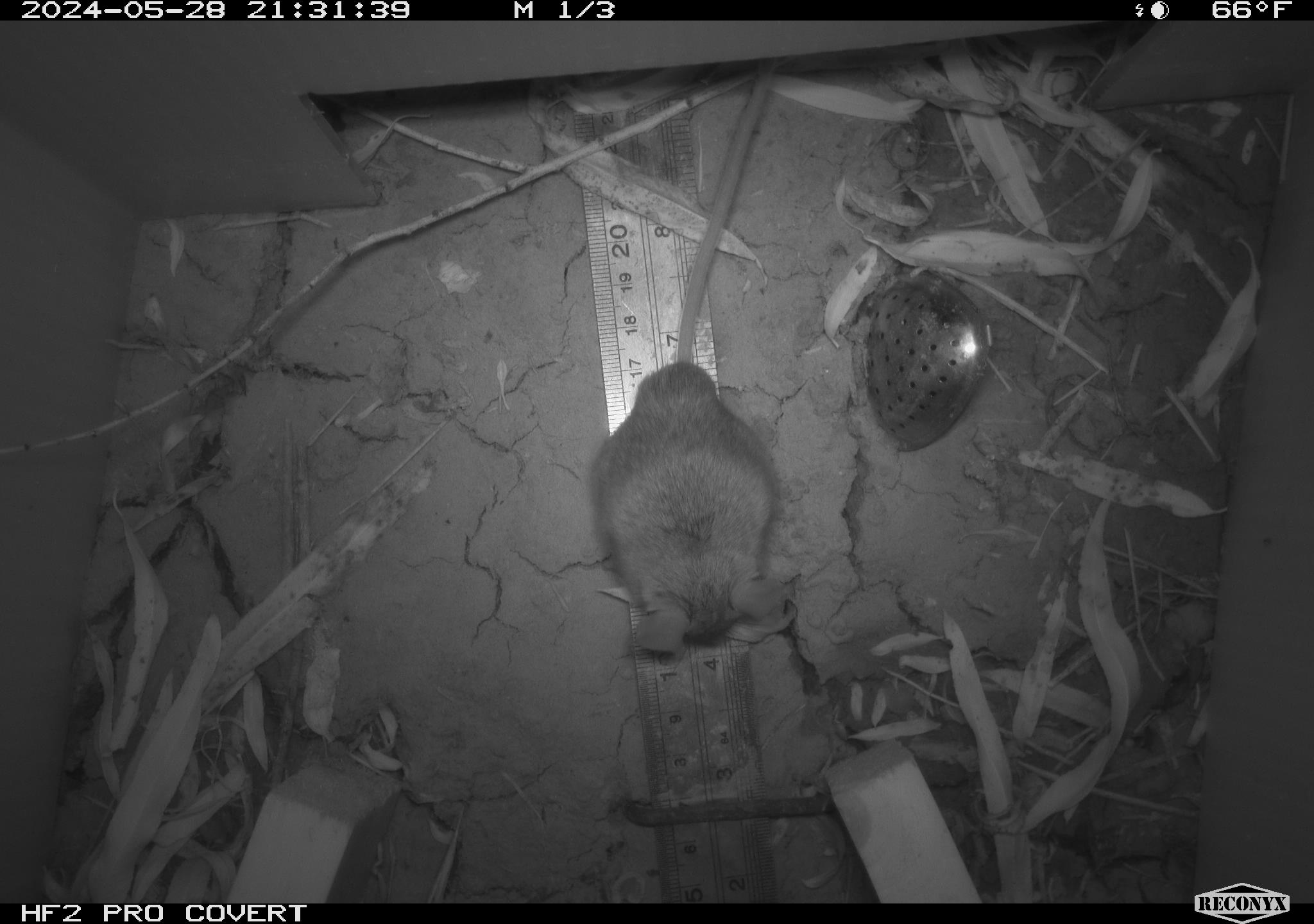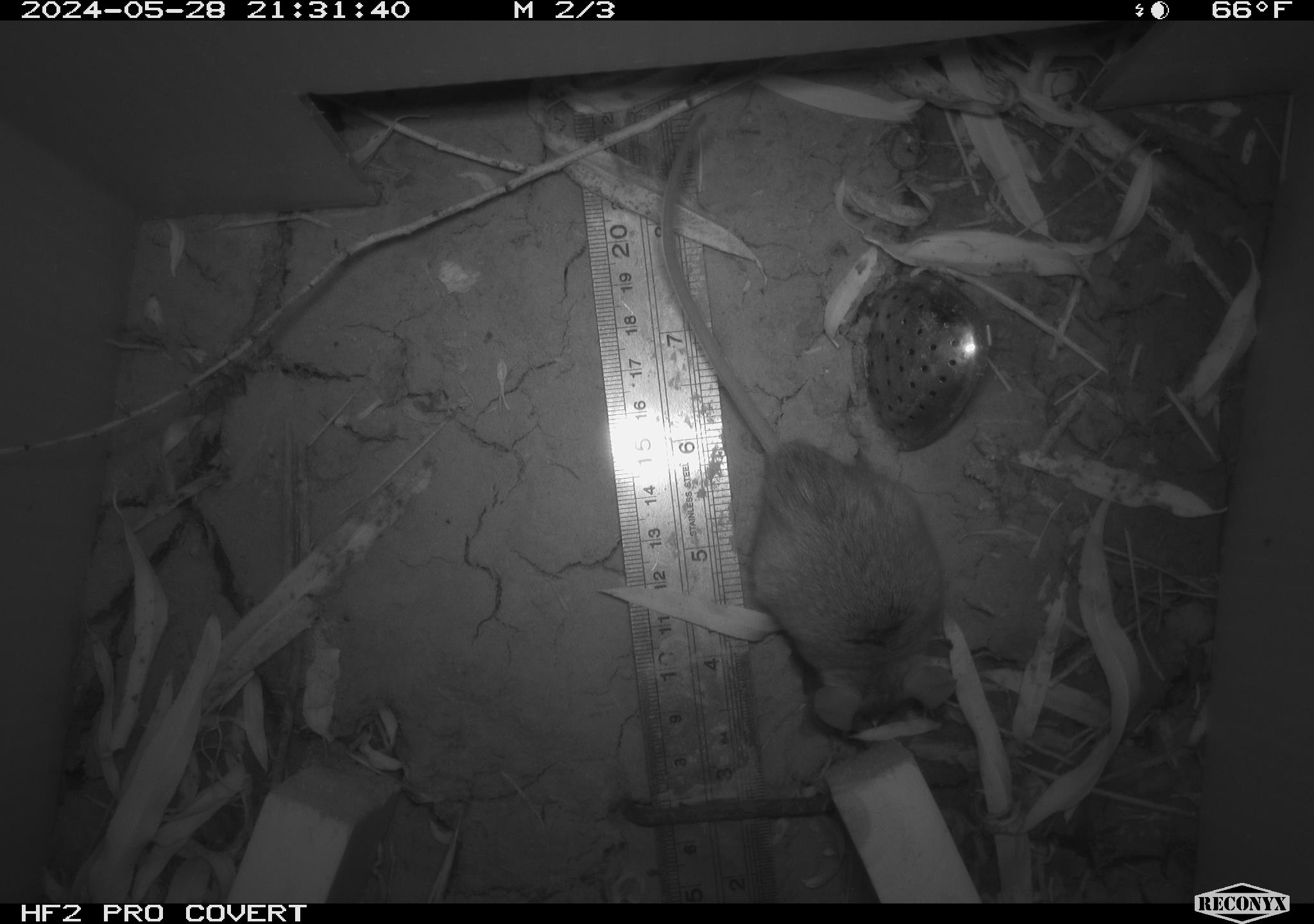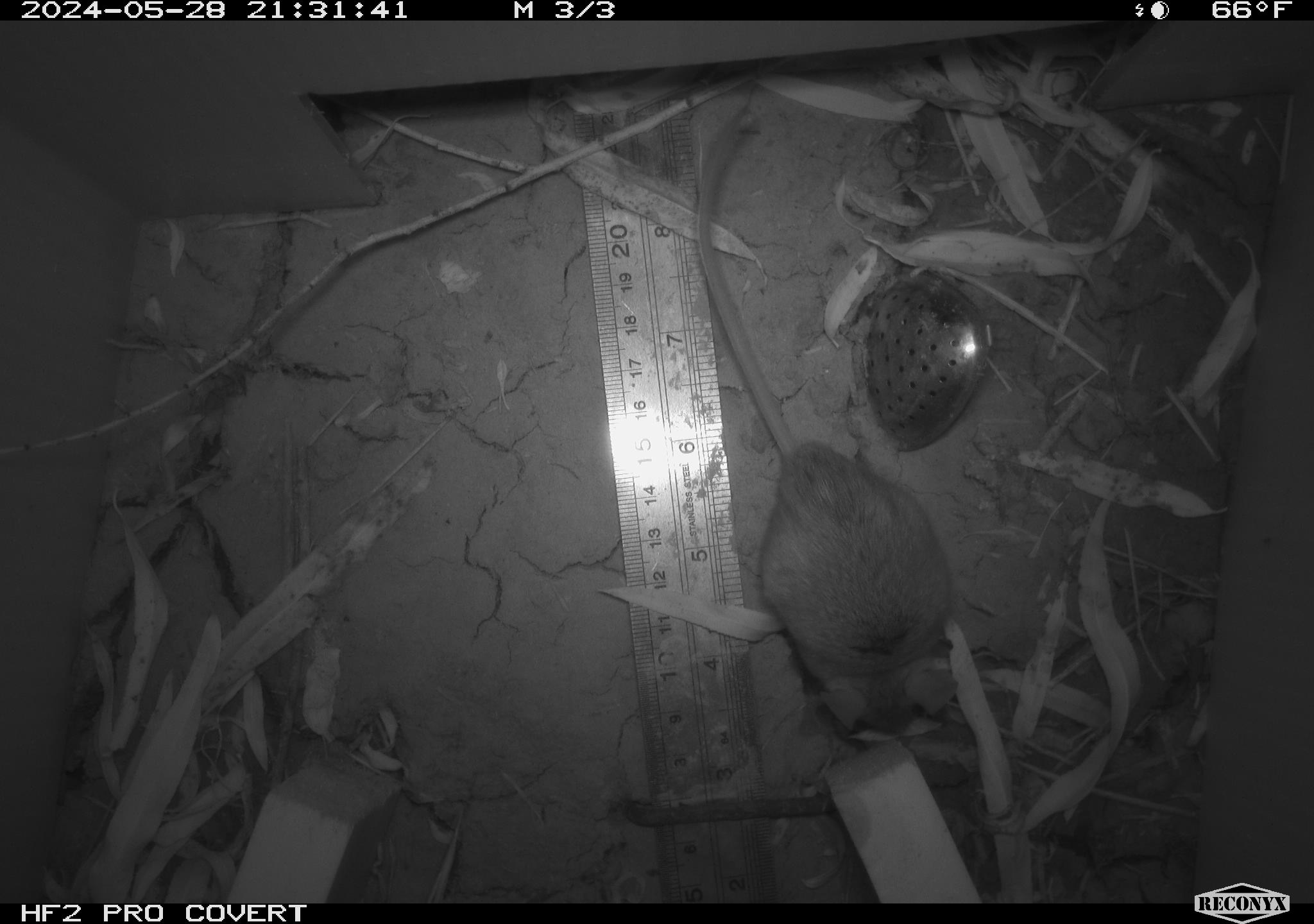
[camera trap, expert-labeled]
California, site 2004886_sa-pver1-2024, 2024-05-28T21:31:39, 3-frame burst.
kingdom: Animalia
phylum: Chordata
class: Mammalia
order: Rodentia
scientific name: Rodentia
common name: mouse species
Mouse species (Rodentia).